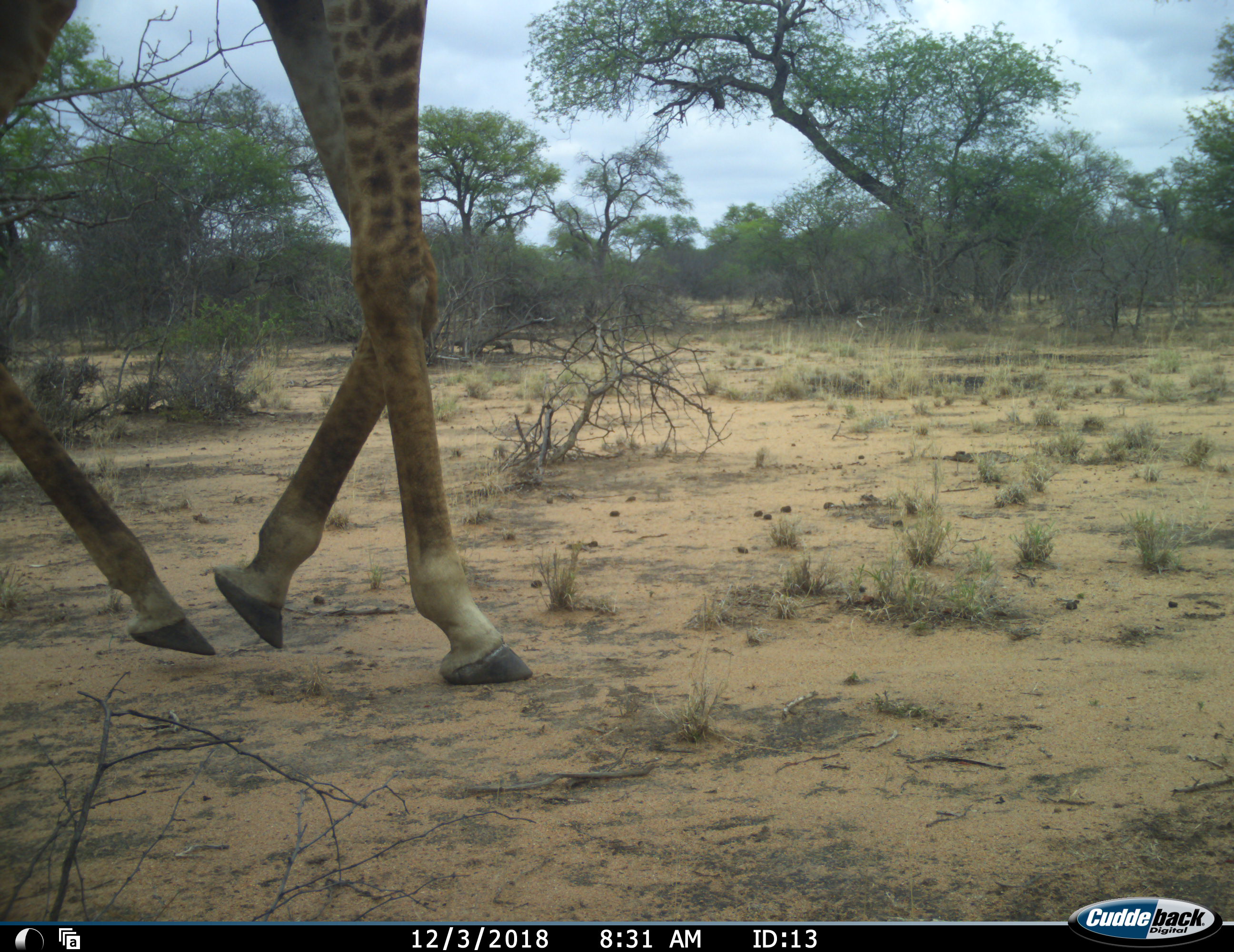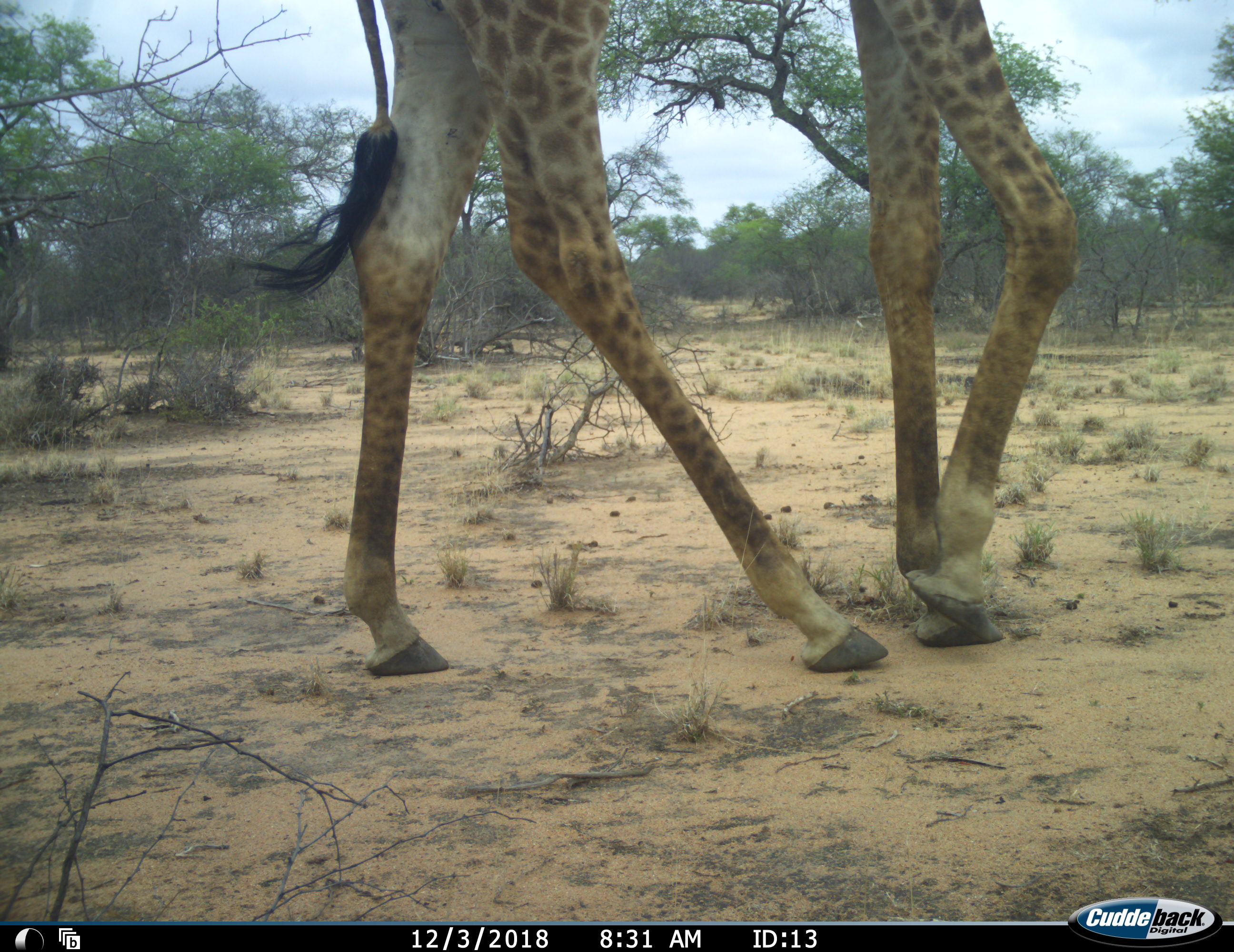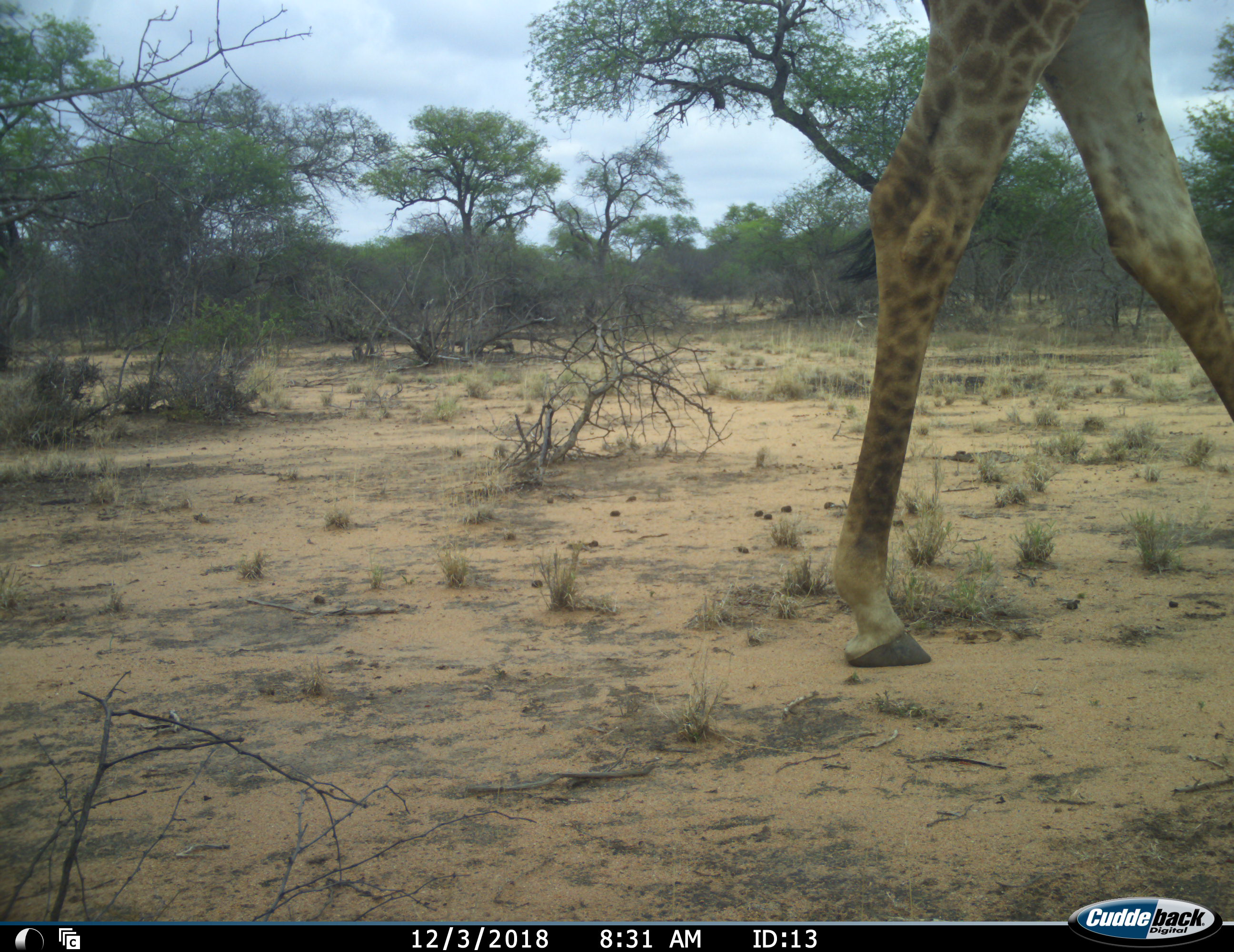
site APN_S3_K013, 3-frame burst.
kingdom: Animalia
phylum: Chordata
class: Mammalia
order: Artiodactyla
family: Giraffidae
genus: Giraffa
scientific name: Giraffa camelopardalis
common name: giraffe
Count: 1.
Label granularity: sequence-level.